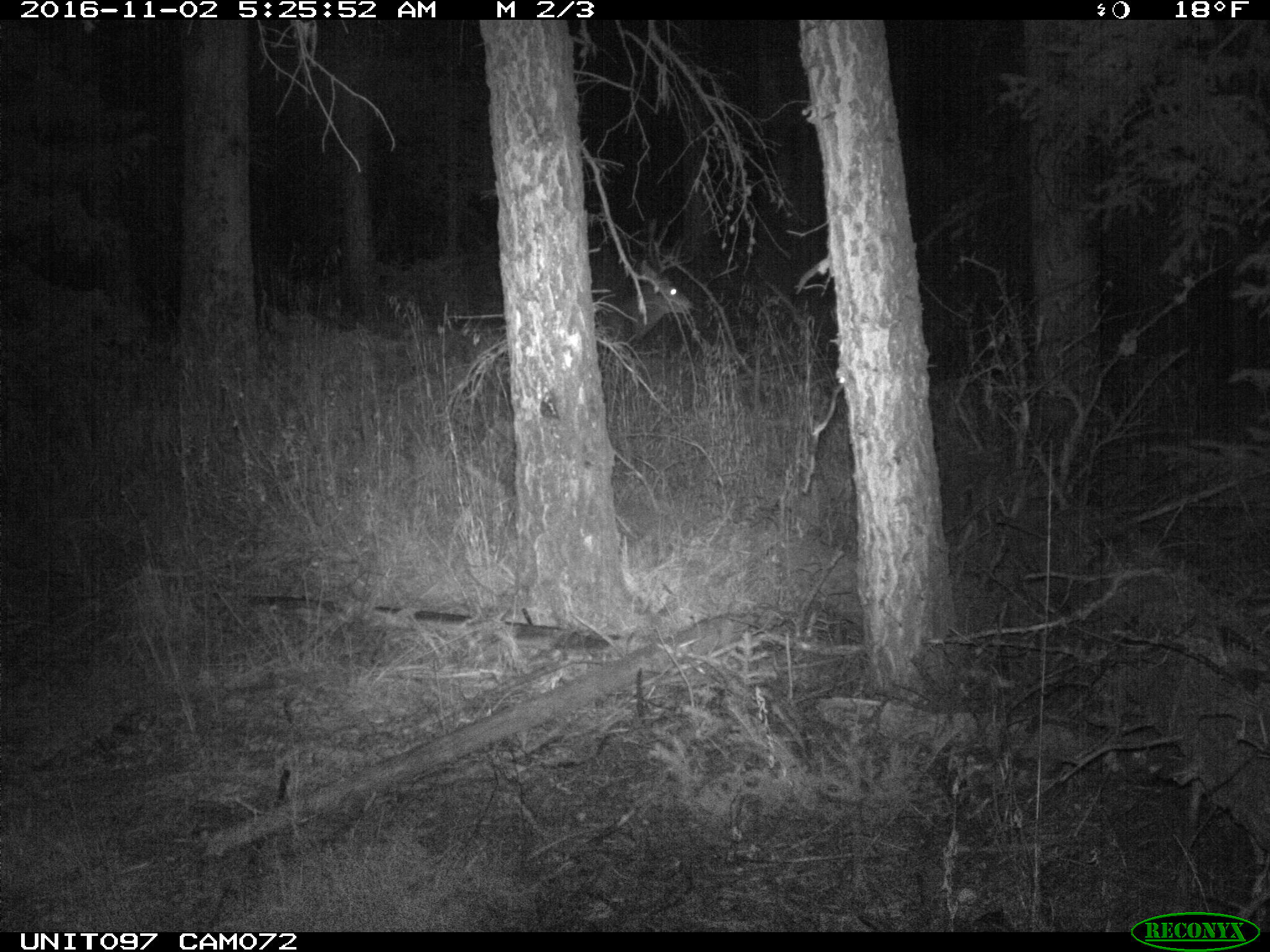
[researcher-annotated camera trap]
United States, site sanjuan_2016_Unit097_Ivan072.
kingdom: Animalia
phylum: Chordata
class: Mammalia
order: Artiodactyla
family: Cervidae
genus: Odocoileus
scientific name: Odocoileus hemionus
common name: mule deer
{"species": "Odocoileus hemionus (mule deer)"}